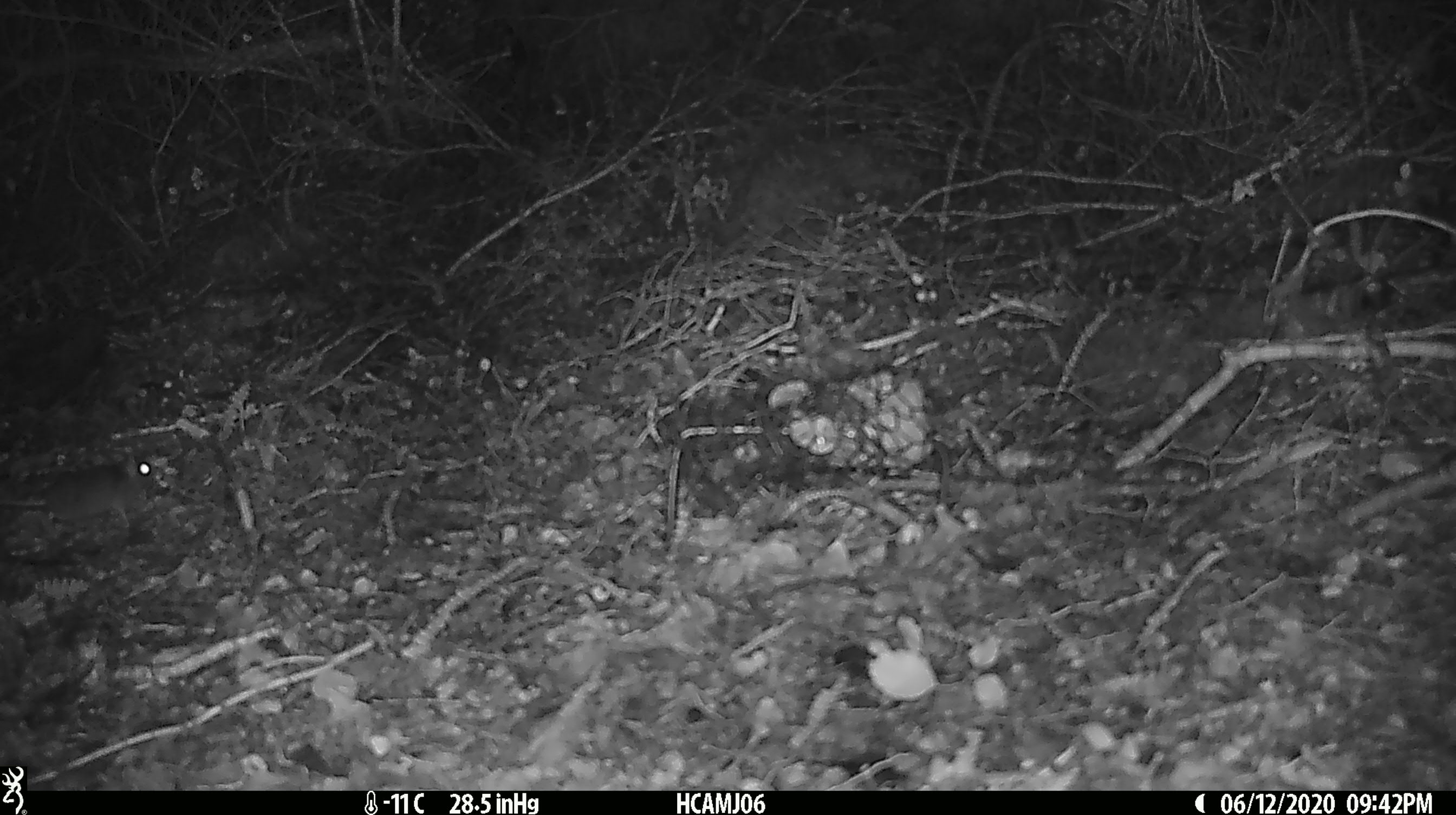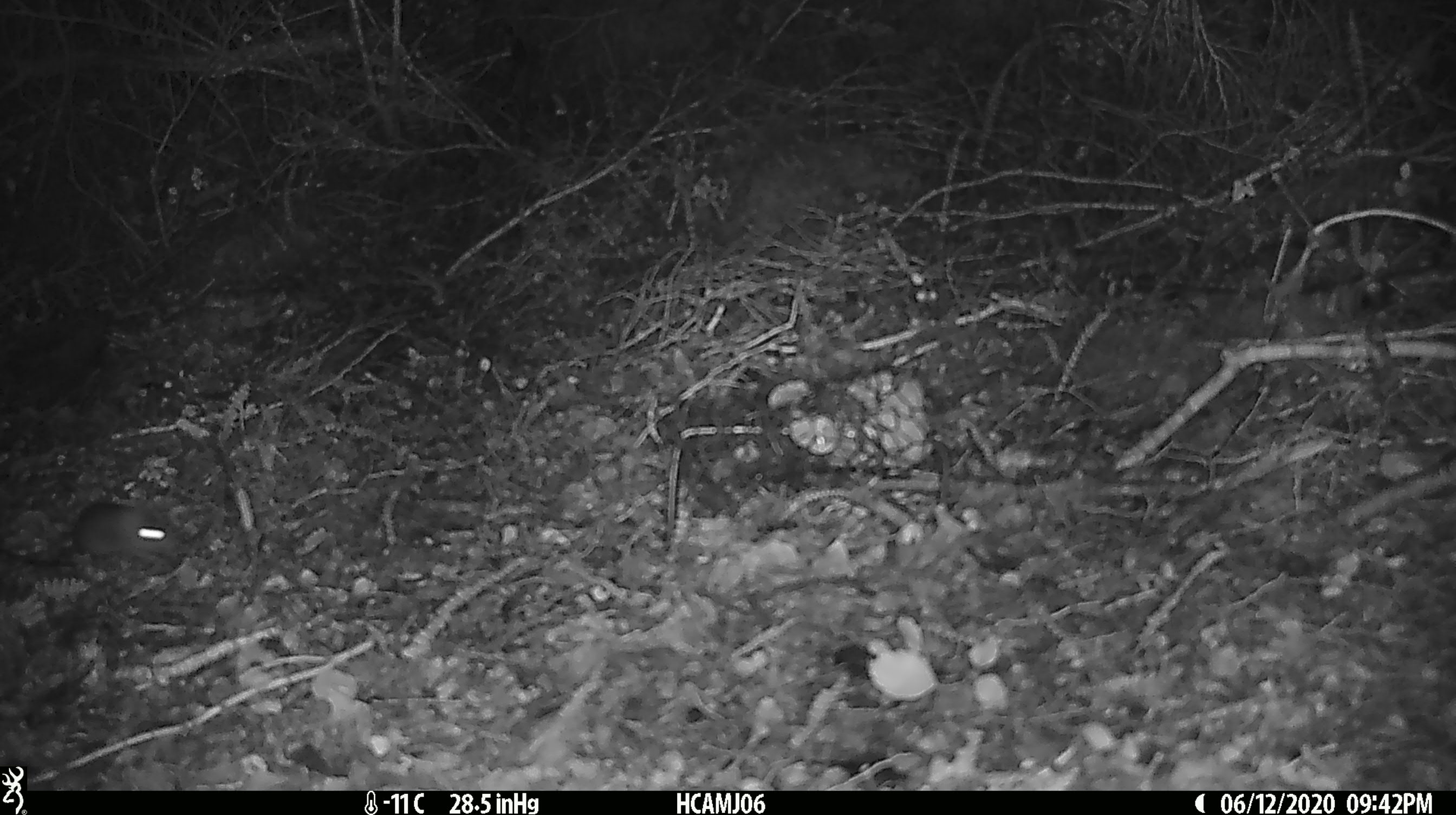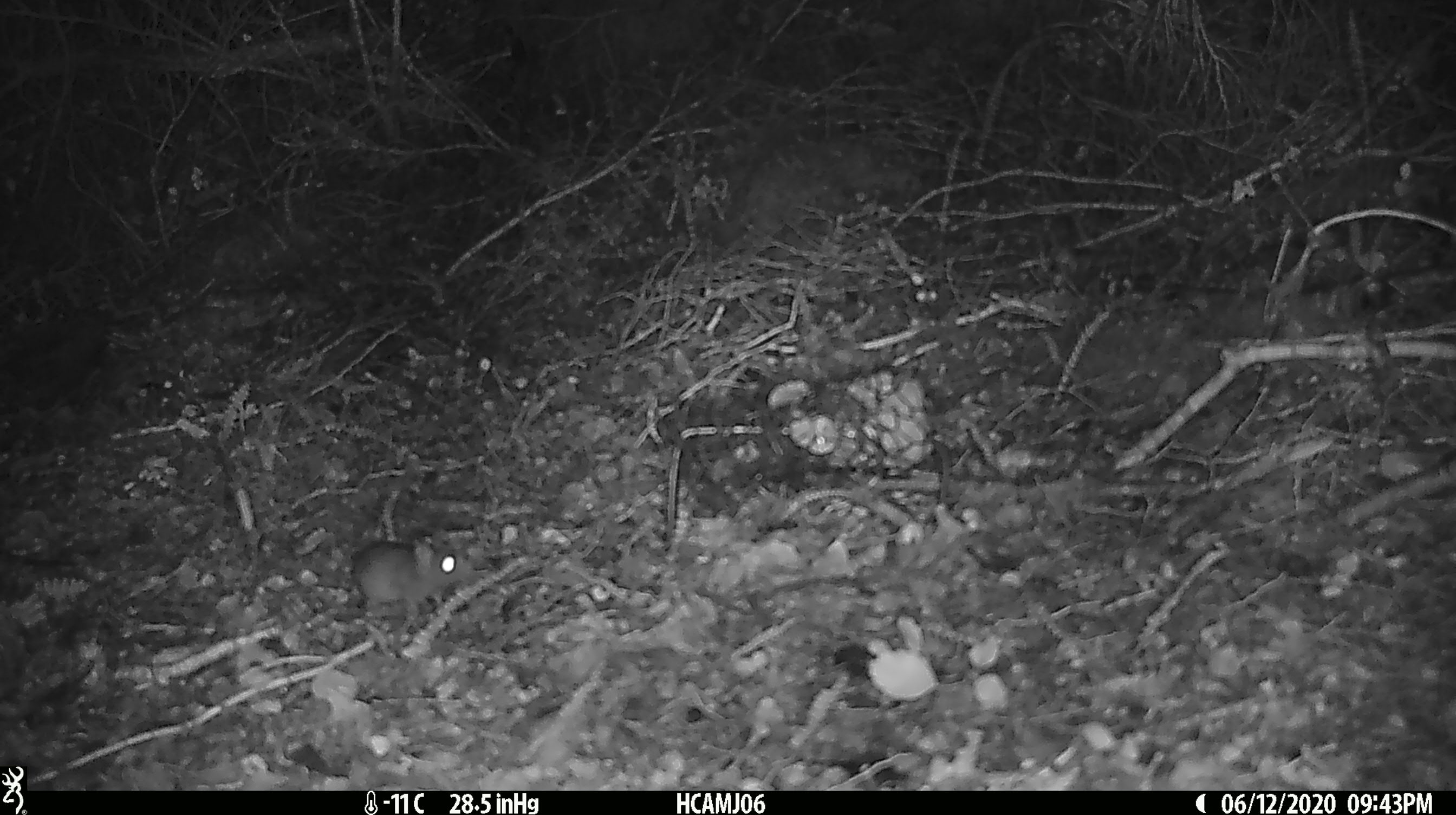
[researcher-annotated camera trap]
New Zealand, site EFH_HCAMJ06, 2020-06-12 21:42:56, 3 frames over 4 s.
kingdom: Animalia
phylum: Chordata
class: Mammalia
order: Rodentia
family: Muridae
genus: Mus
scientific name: Mus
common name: mouse